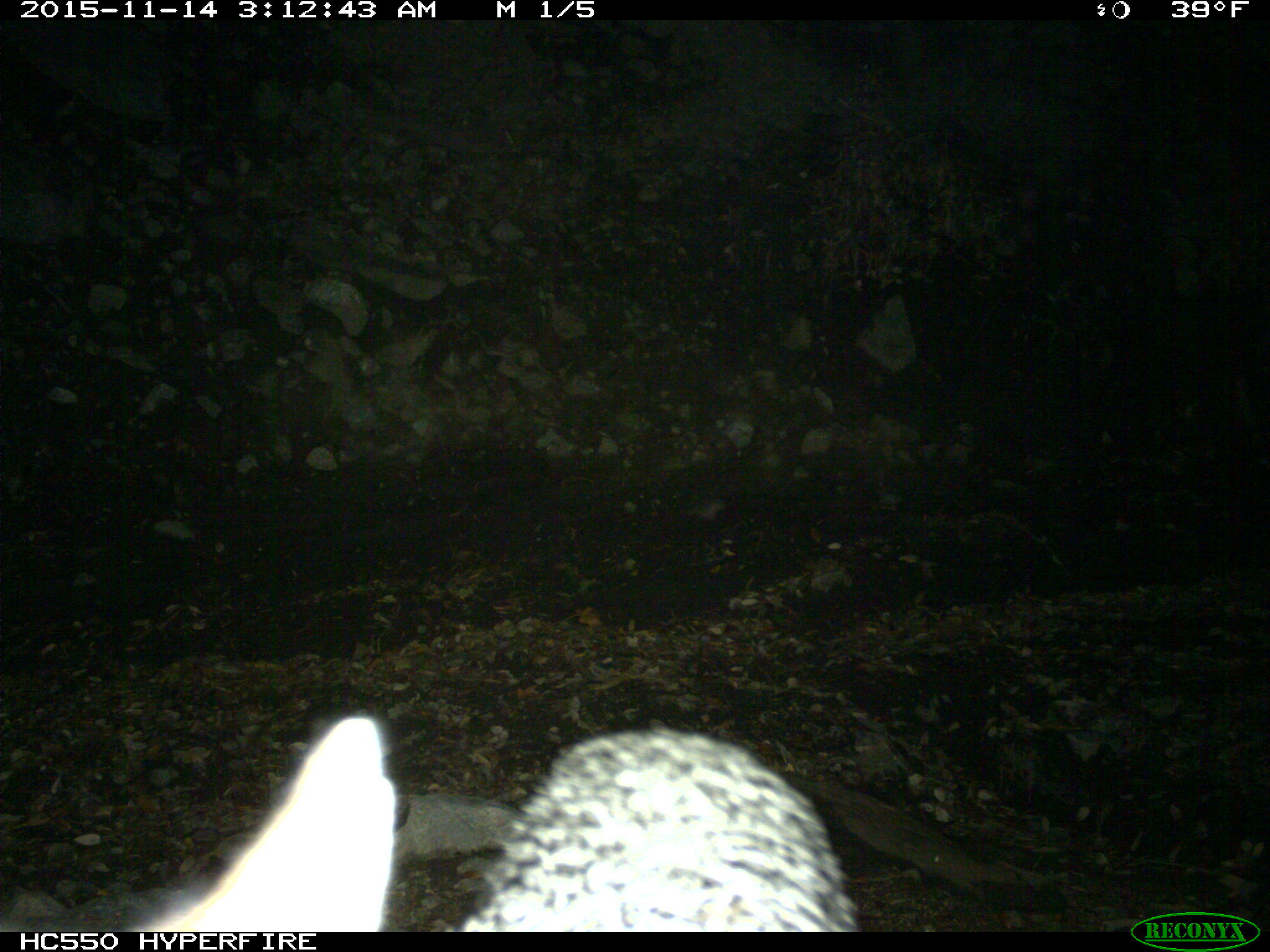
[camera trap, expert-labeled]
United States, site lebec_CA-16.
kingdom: Animalia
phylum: Chordata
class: Mammalia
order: Carnivora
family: Canidae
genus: Urocyon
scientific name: Urocyon cinereoargenteus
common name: gray fox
Urocyon cinereoargenteus (gray fox).